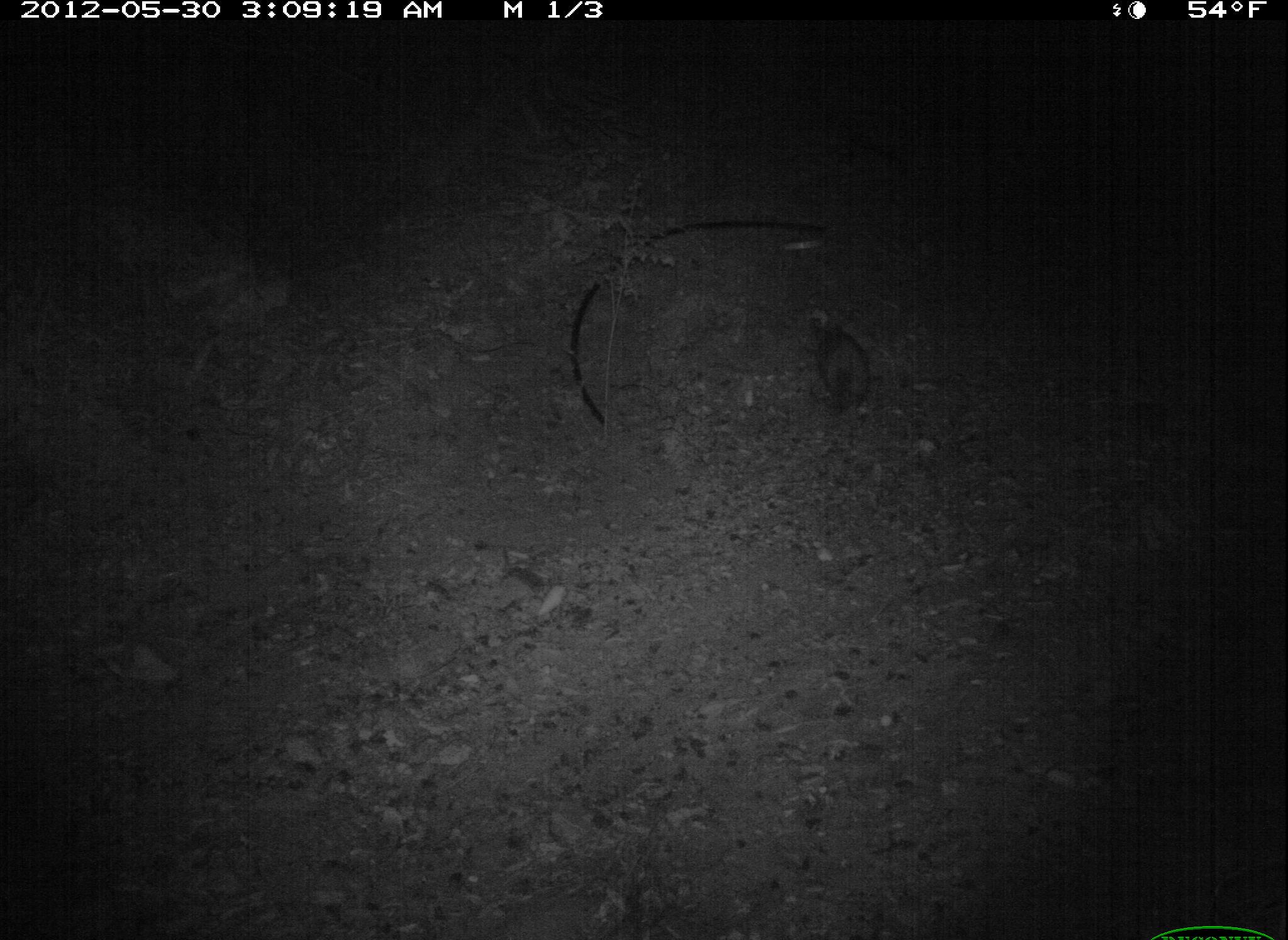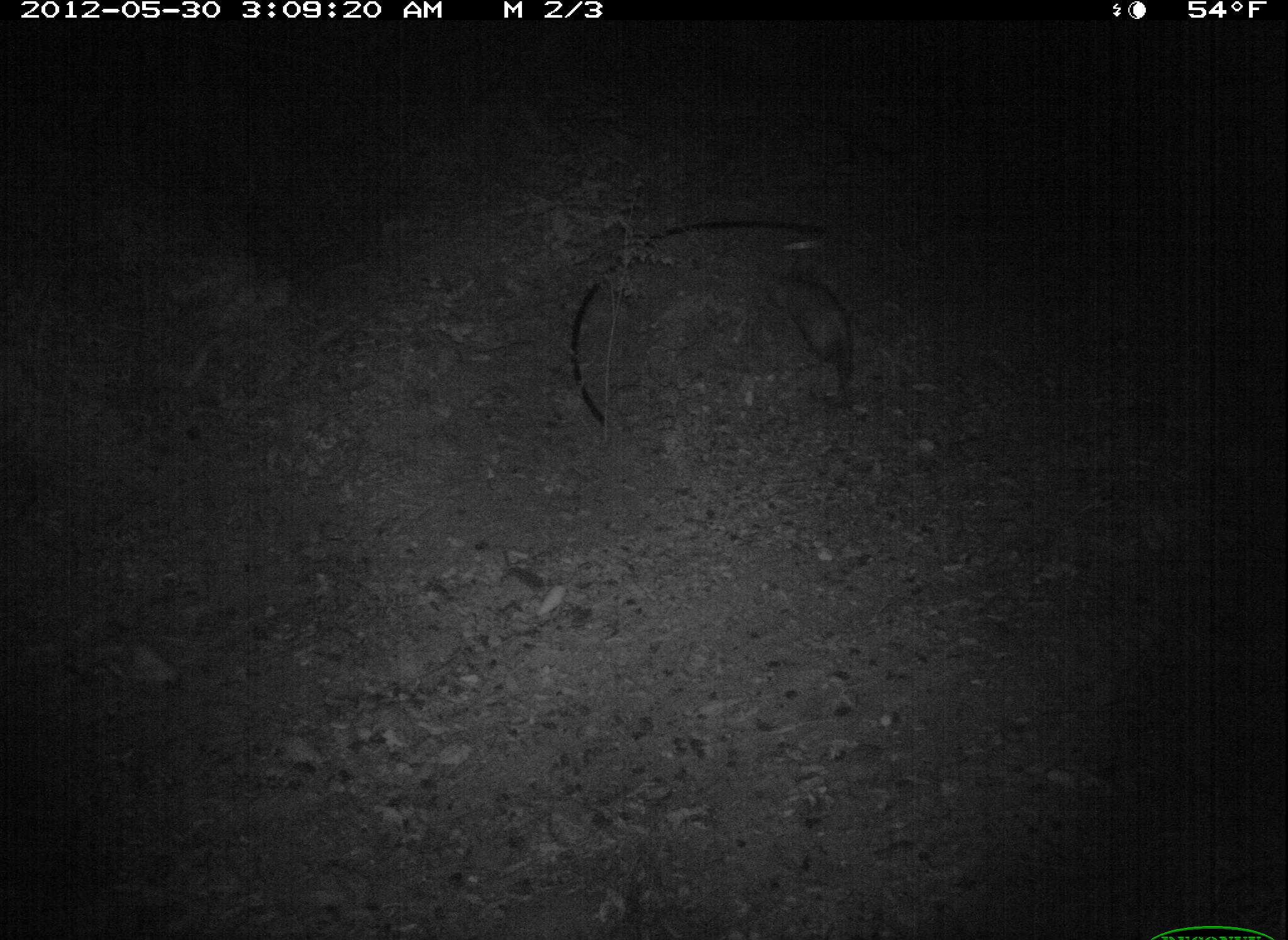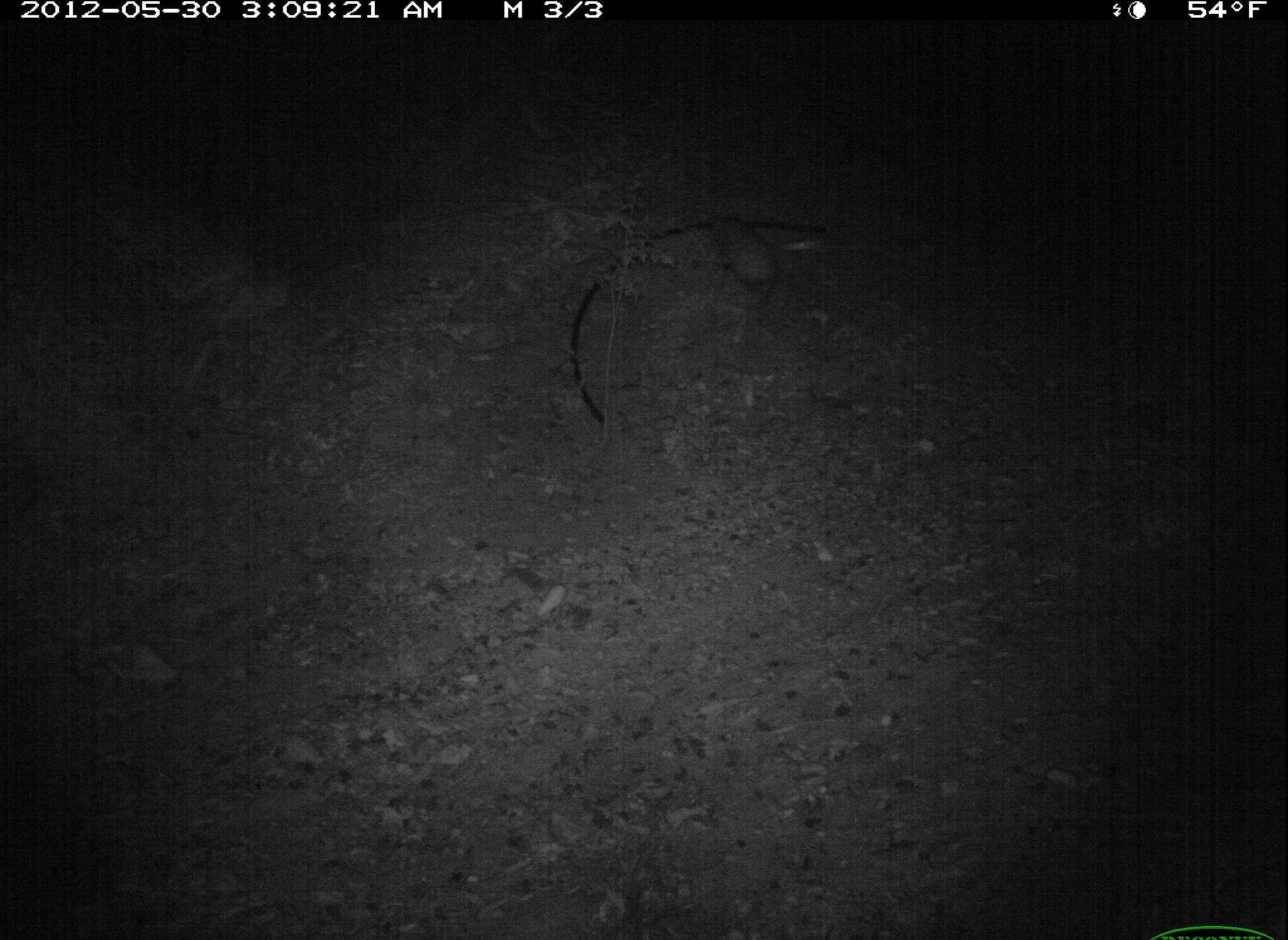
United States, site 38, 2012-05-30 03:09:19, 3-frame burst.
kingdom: Animalia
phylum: Chordata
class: Mammalia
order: Didelphimorphia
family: Didelphidae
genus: Didelphis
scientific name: Didelphis virginiana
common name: virginia opossum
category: opossum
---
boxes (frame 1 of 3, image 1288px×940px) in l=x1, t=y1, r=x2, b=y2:
opossum: l=799, t=314, r=882, b=427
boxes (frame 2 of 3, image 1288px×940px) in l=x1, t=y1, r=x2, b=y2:
opossum: l=757, t=254, r=873, b=448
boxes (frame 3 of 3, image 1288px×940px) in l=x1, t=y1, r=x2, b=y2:
opossum: l=539, t=171, r=813, b=427